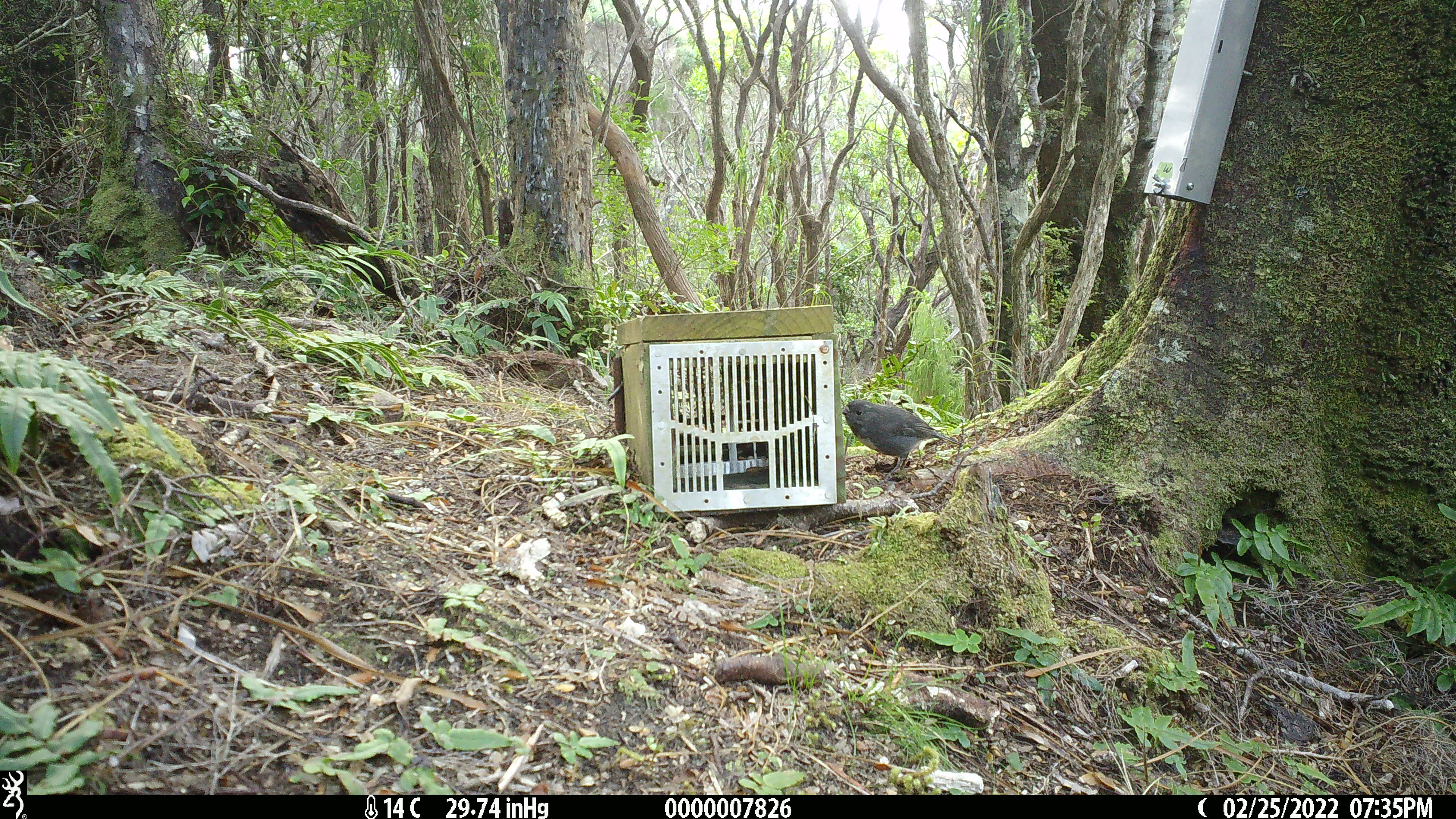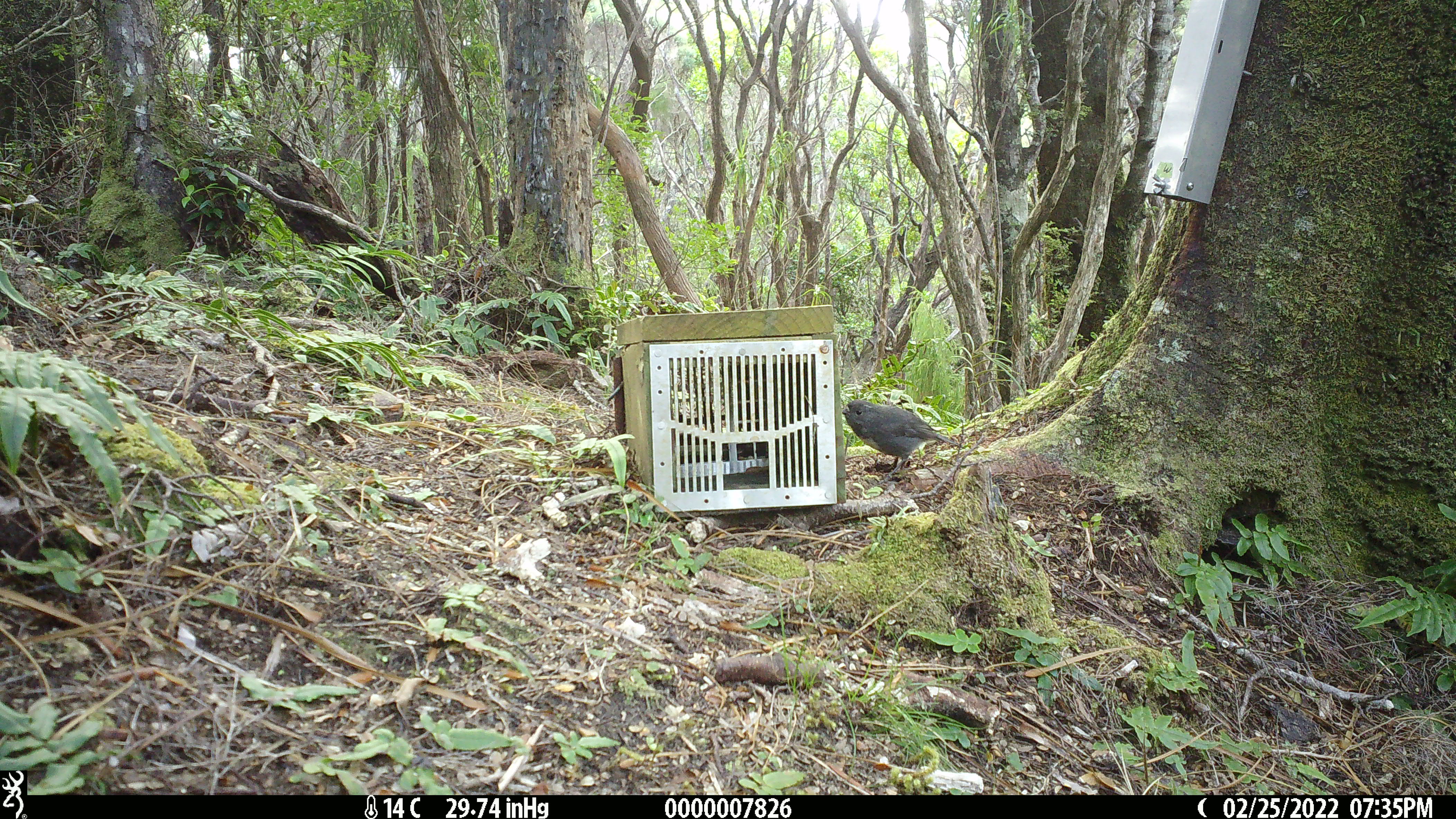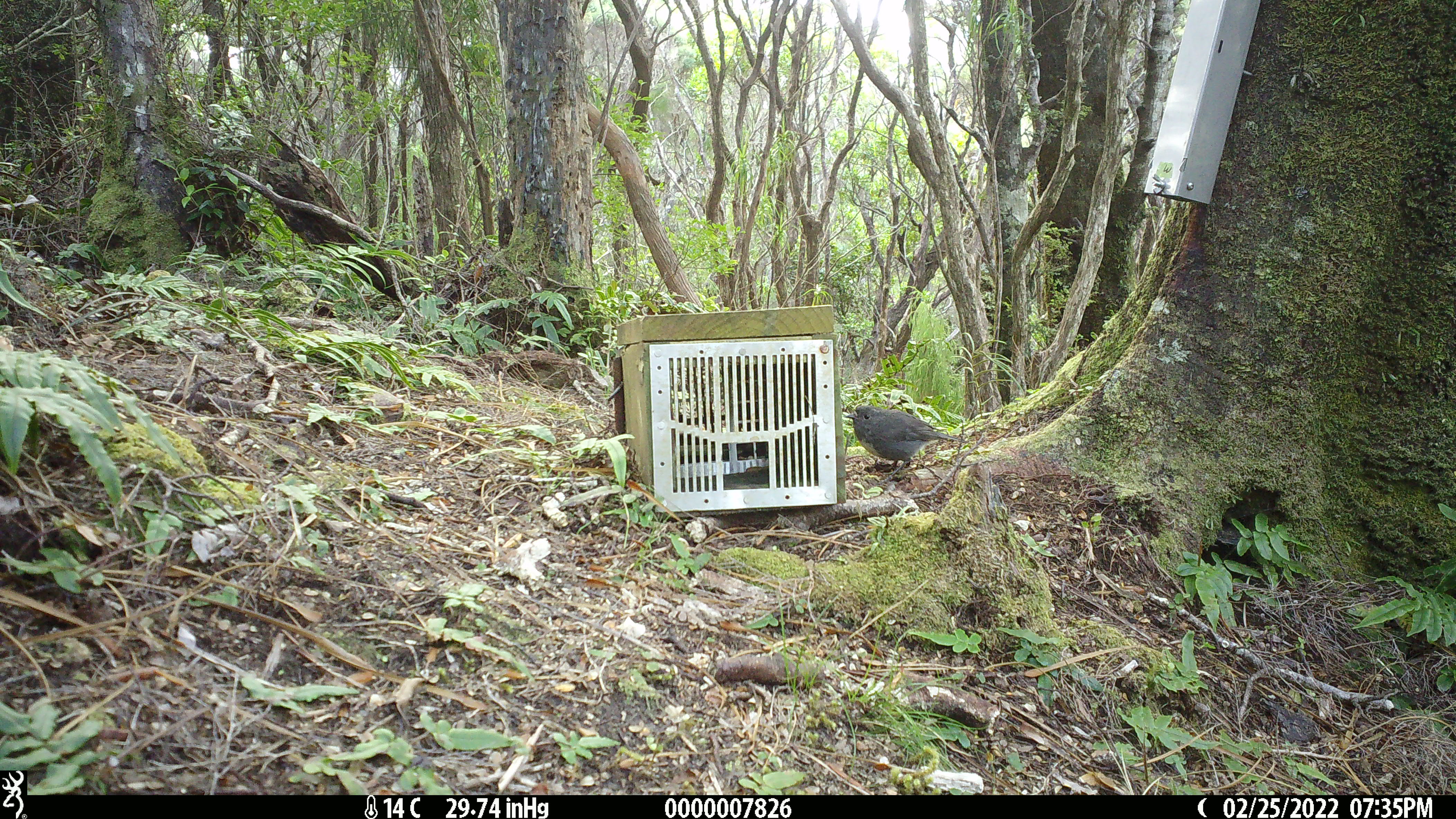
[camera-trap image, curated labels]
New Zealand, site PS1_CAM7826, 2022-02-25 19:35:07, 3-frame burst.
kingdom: Animalia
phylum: Chordata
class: Aves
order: Passeriformes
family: Petroicidae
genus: Petroica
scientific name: Petroica australis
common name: new zealand robin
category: robin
Robin (new zealand robin) (Petroica australis).